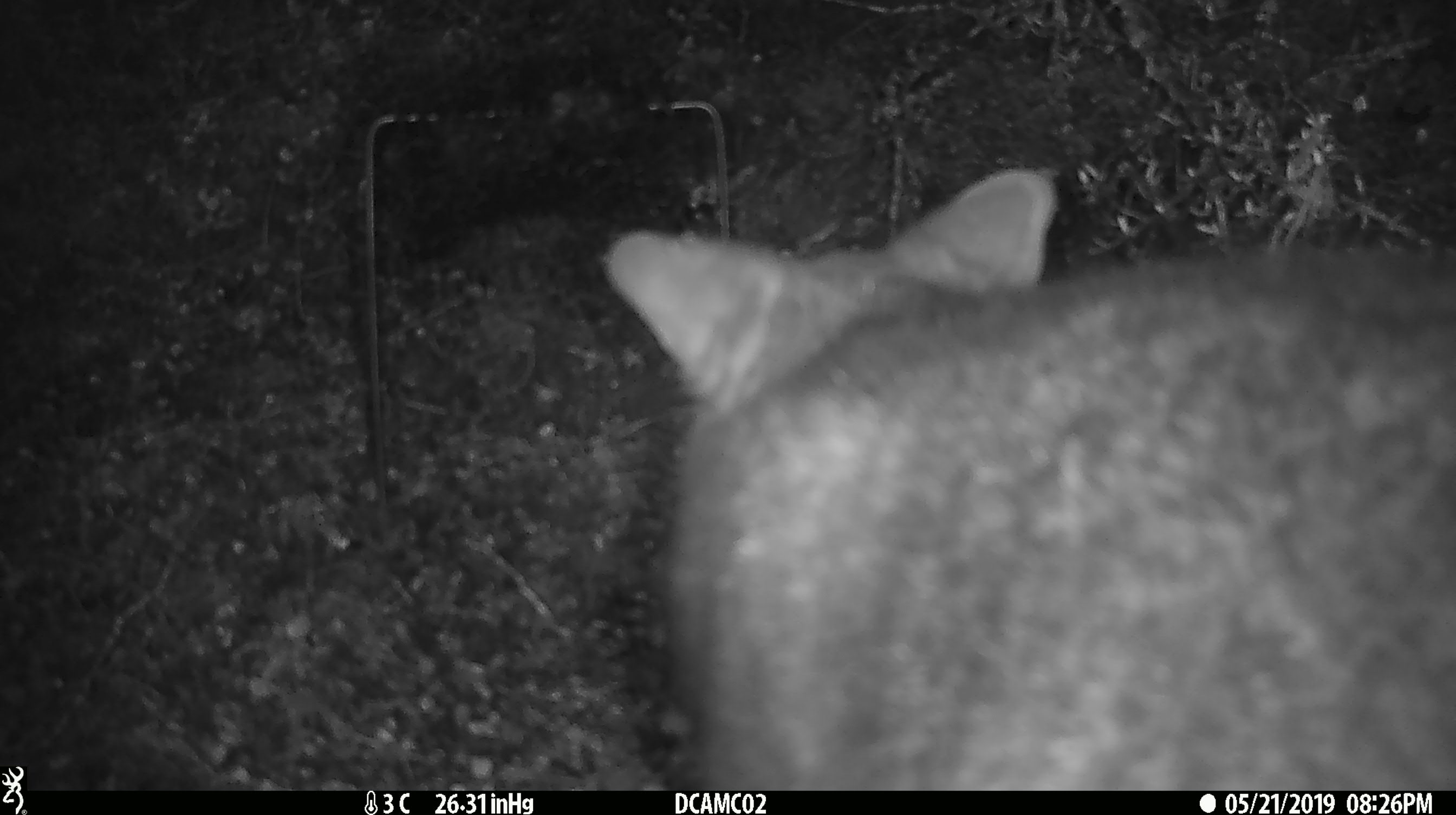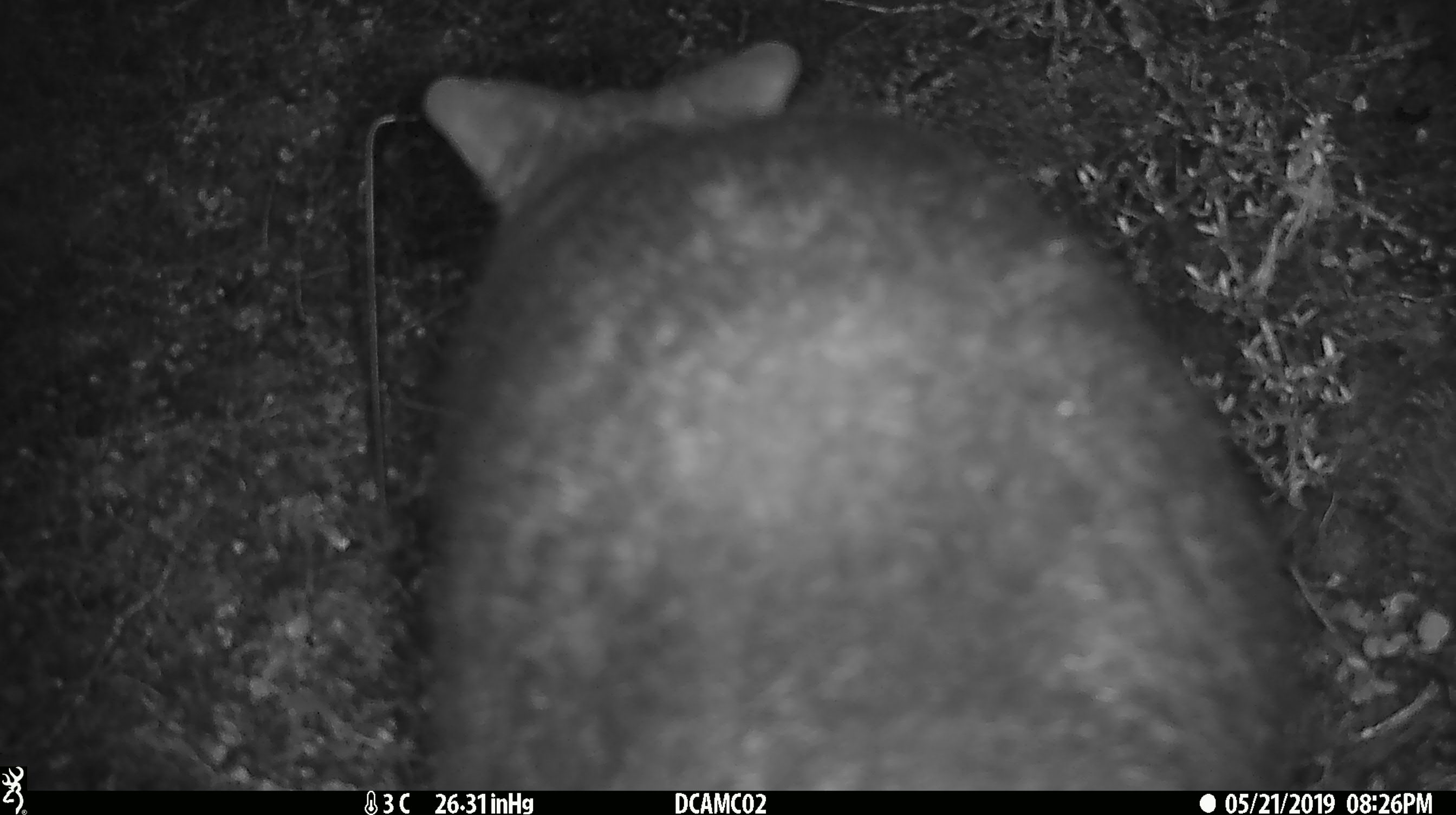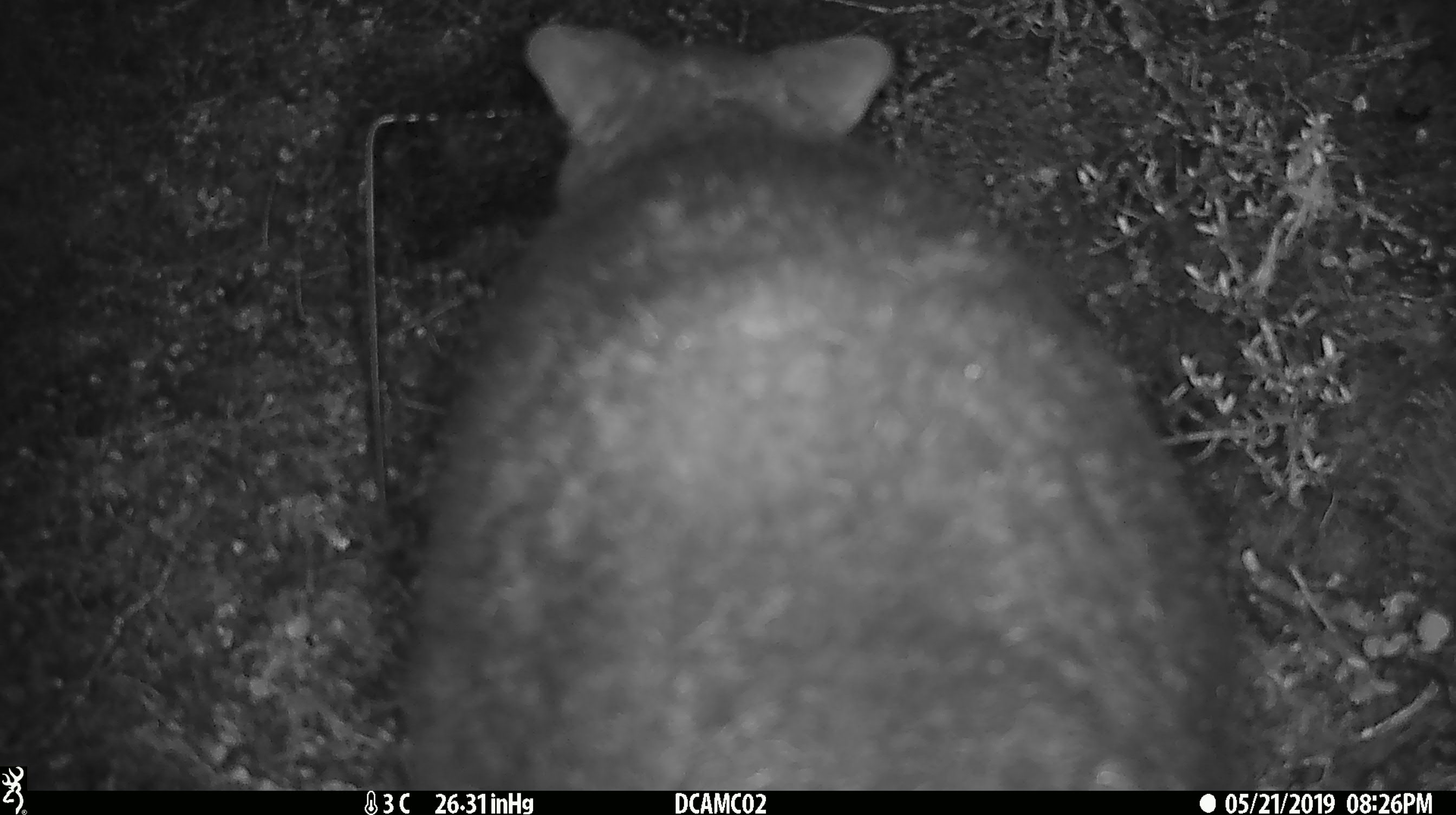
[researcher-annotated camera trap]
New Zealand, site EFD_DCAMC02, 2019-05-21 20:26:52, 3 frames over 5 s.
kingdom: Animalia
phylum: Chordata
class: Mammalia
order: Diprotodontia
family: Phalangeridae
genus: Trichosurus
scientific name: Trichosurus vulpecula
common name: common brushtail possum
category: possum